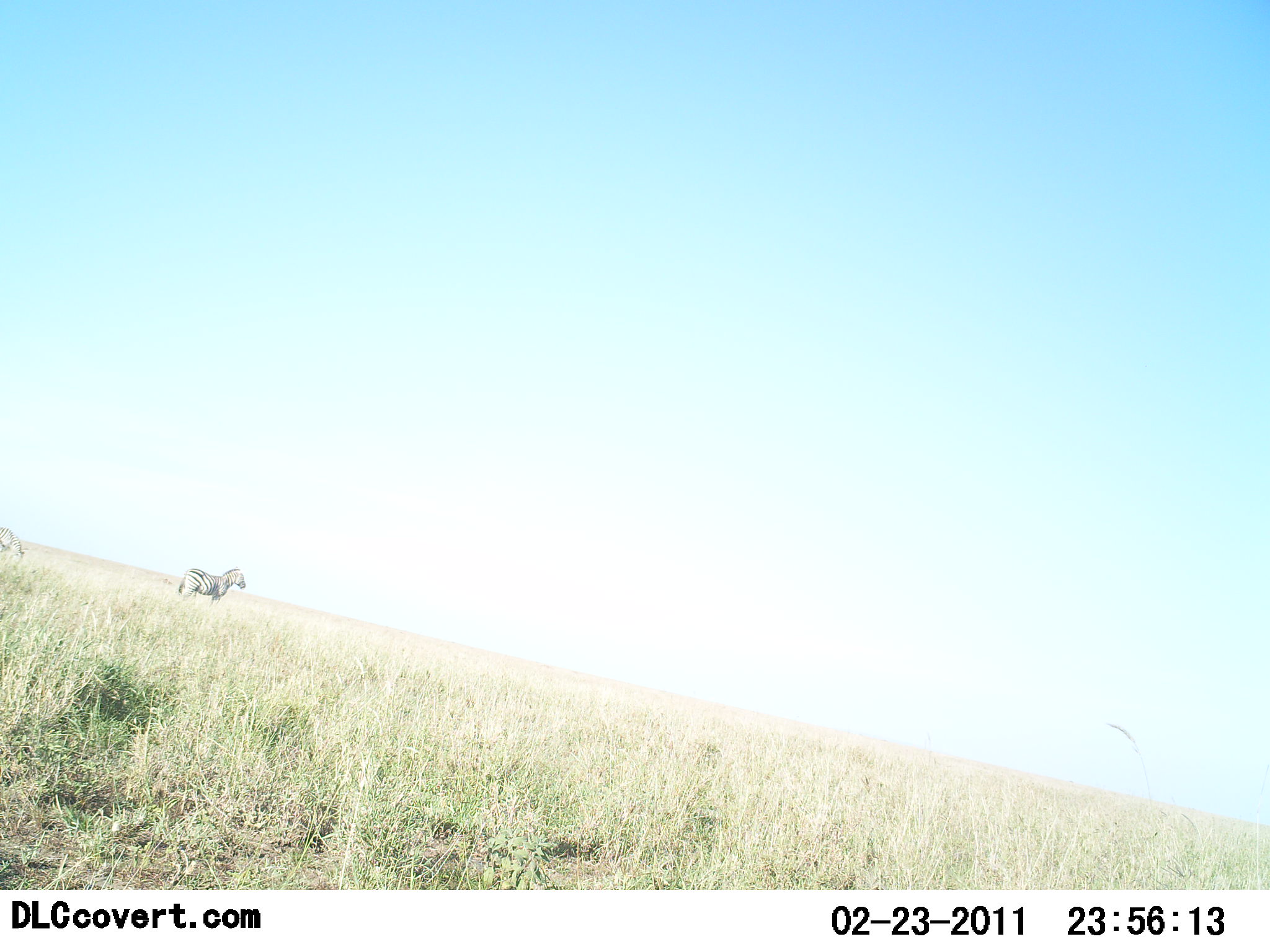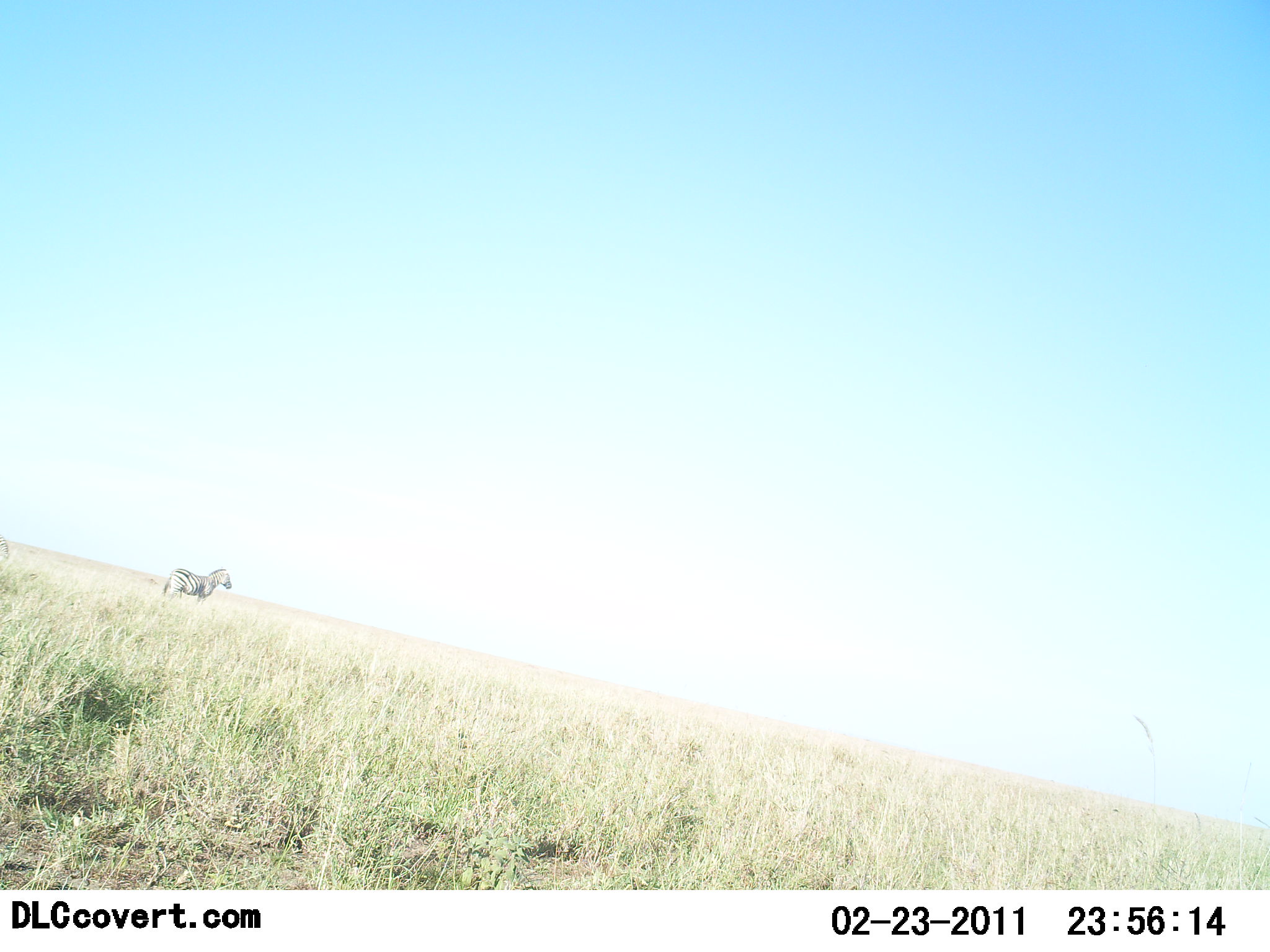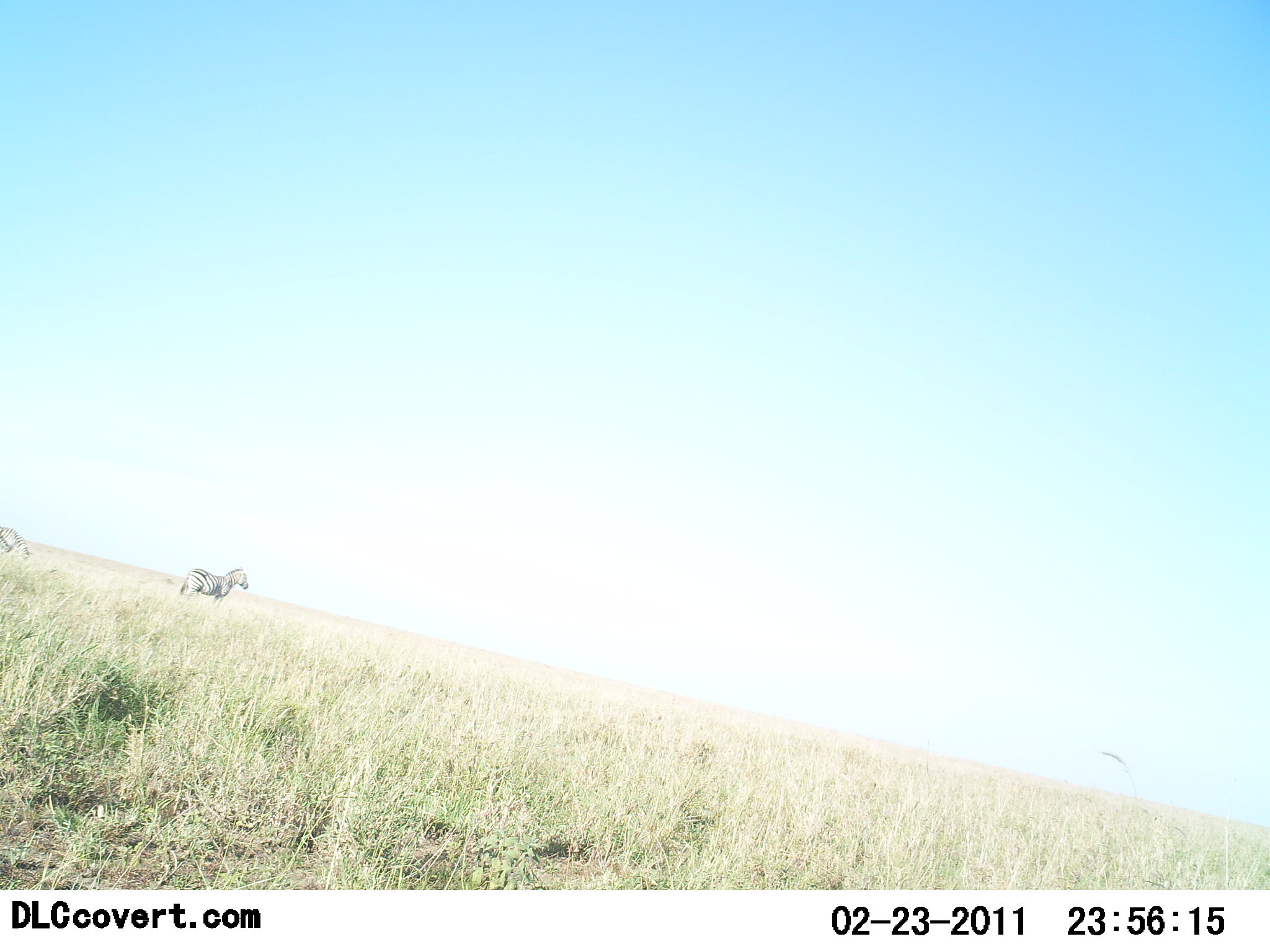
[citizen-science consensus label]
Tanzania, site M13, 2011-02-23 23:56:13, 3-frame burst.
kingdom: Animalia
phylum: Chordata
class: Mammalia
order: Perissodactyla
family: Equidae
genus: Equus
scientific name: Equus quagga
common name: plains zebra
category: zebra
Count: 2.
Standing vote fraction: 92%.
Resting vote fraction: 0%.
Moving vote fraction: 8%.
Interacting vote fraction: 0%.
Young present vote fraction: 0%.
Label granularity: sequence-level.